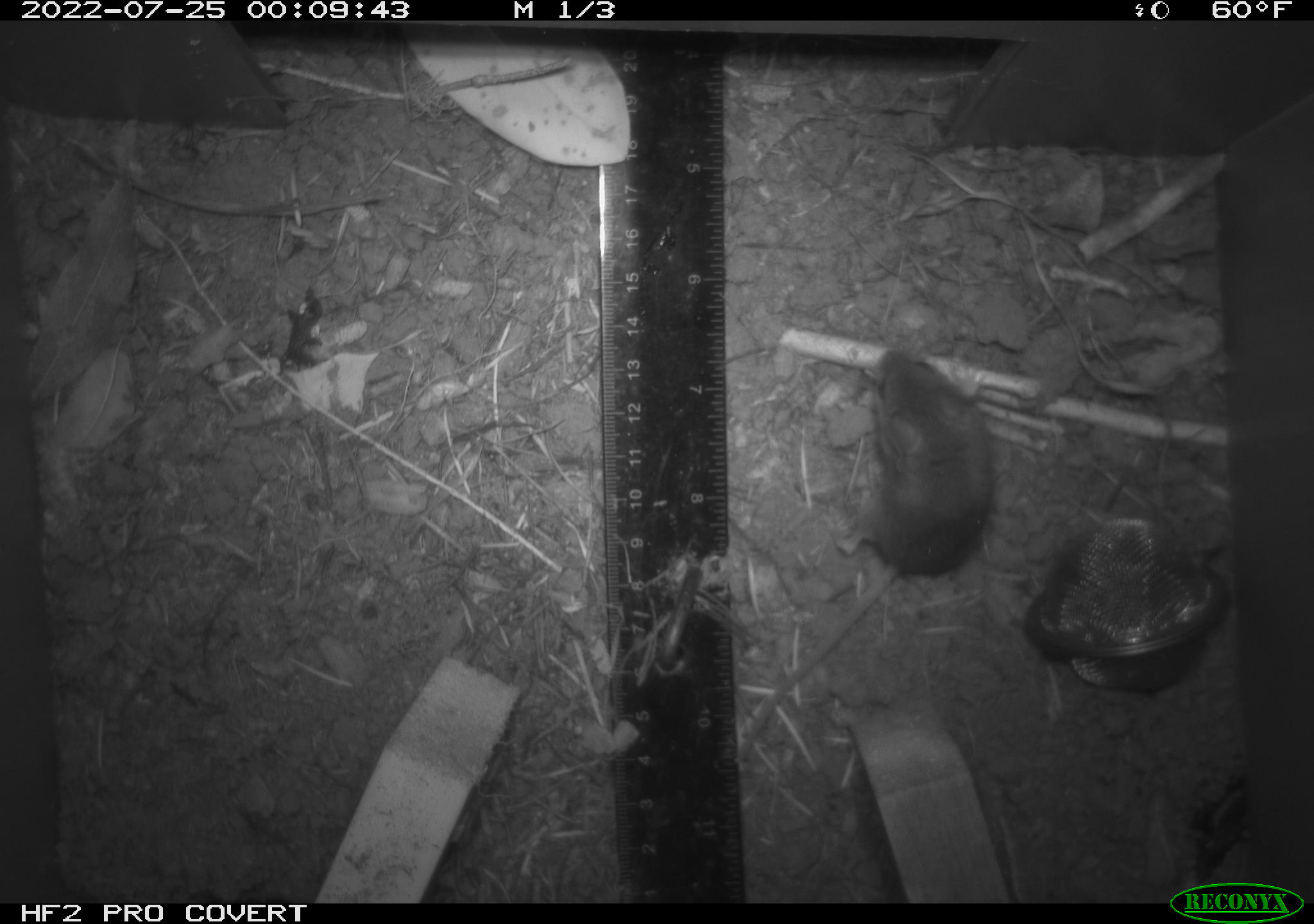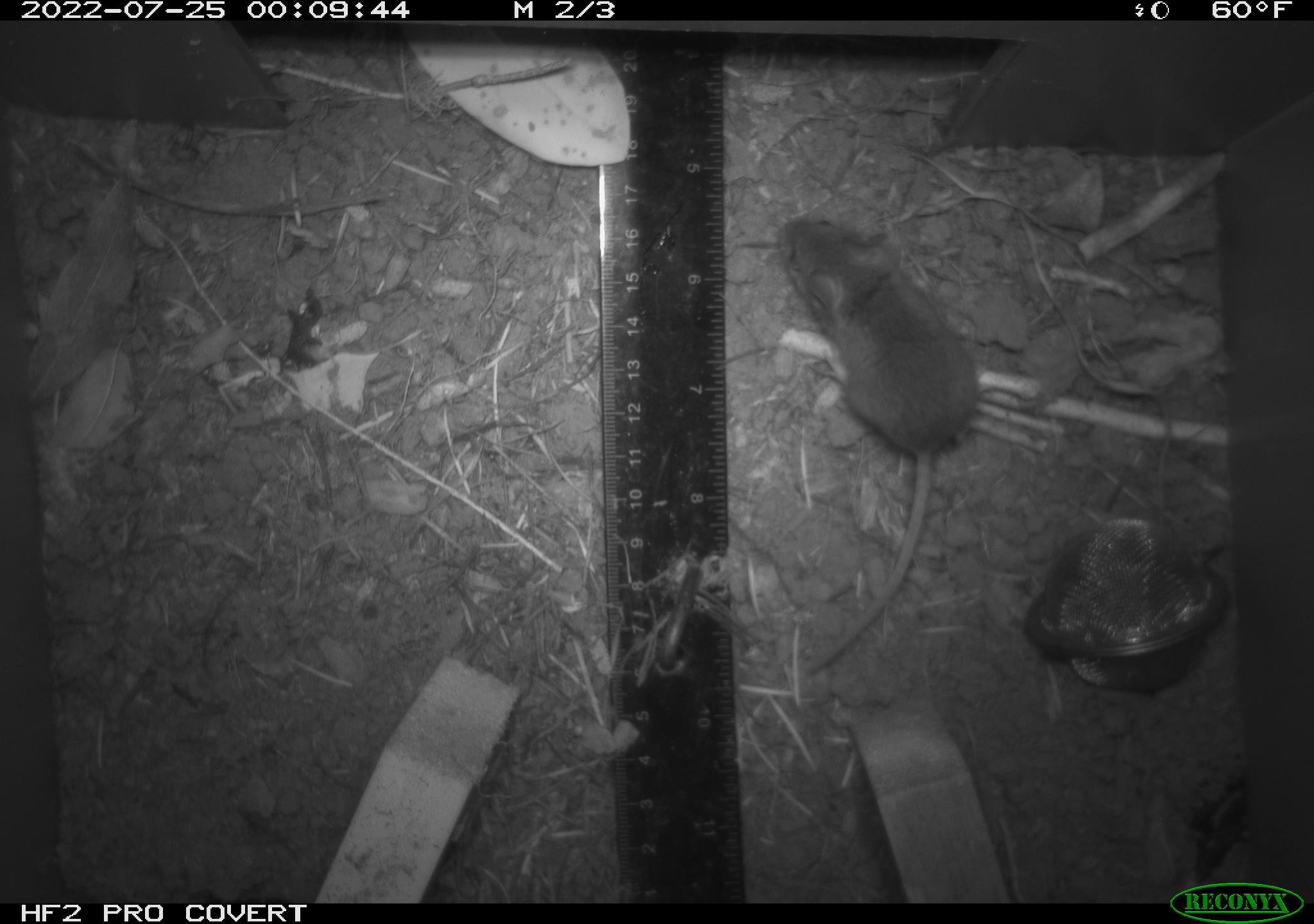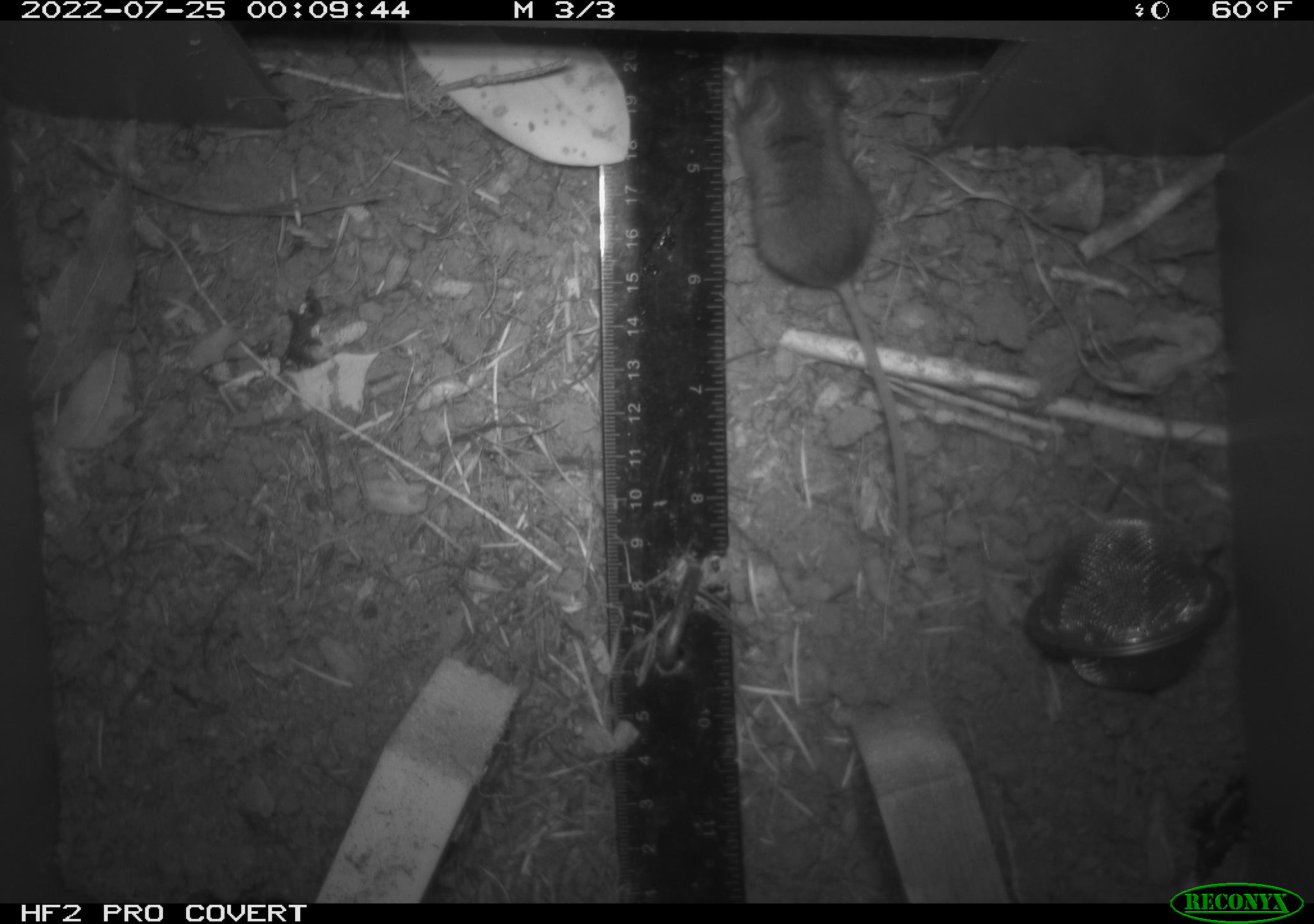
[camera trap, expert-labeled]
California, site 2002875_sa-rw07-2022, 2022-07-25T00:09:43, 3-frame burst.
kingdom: Animalia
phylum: Chordata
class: Mammalia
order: Rodentia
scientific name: Rodentia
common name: mouse species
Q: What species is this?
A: Mouse species (Rodentia).